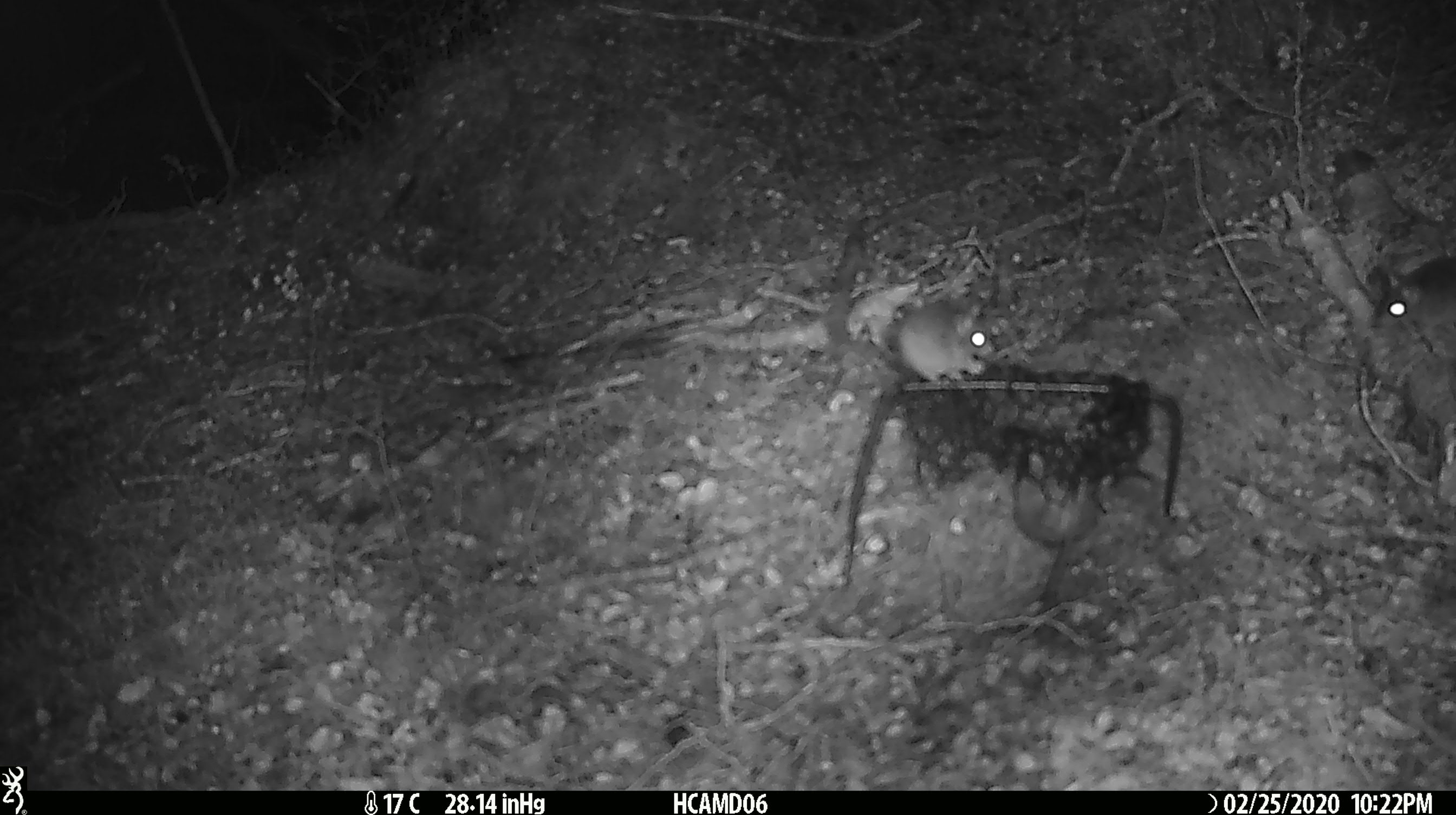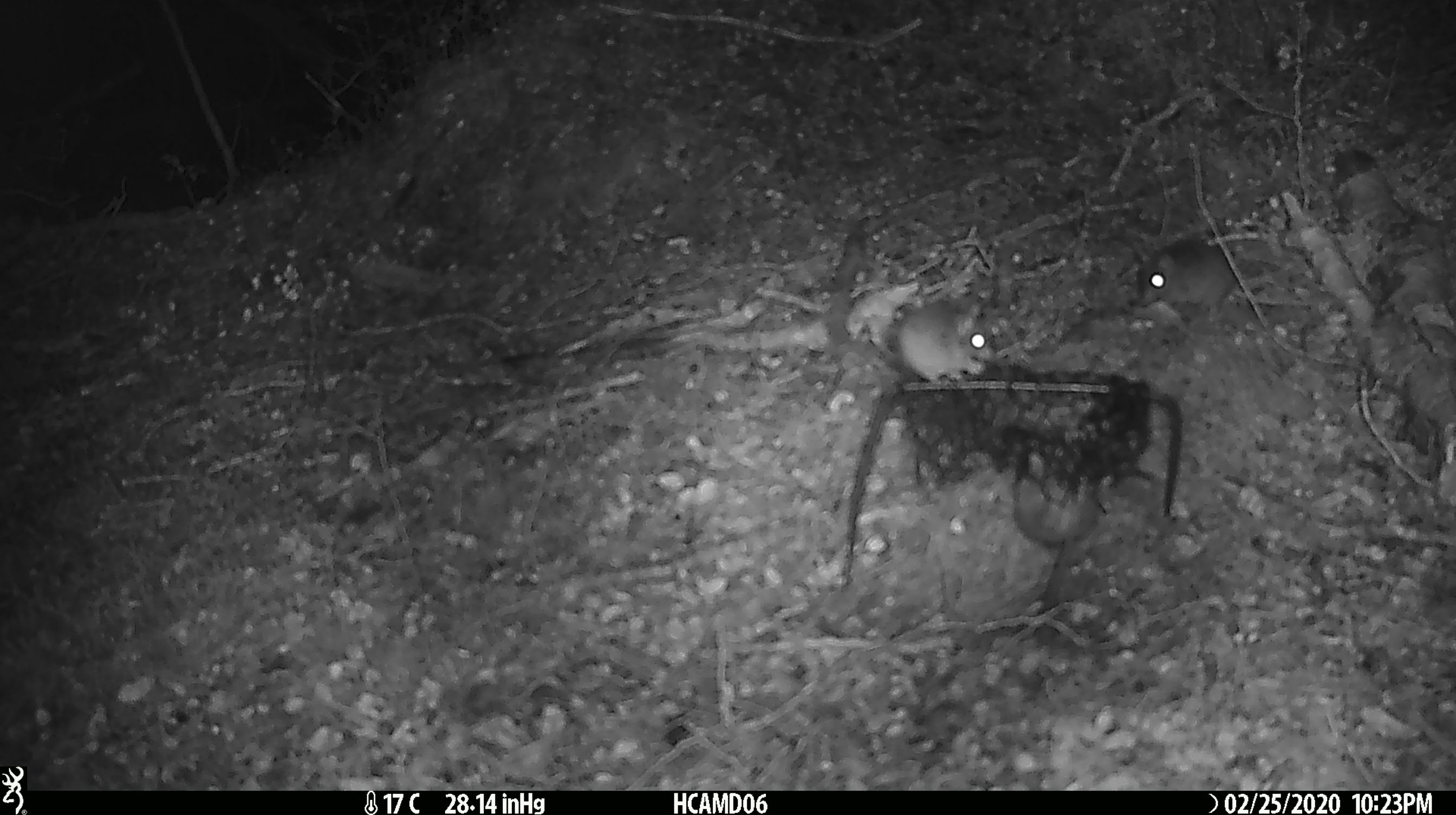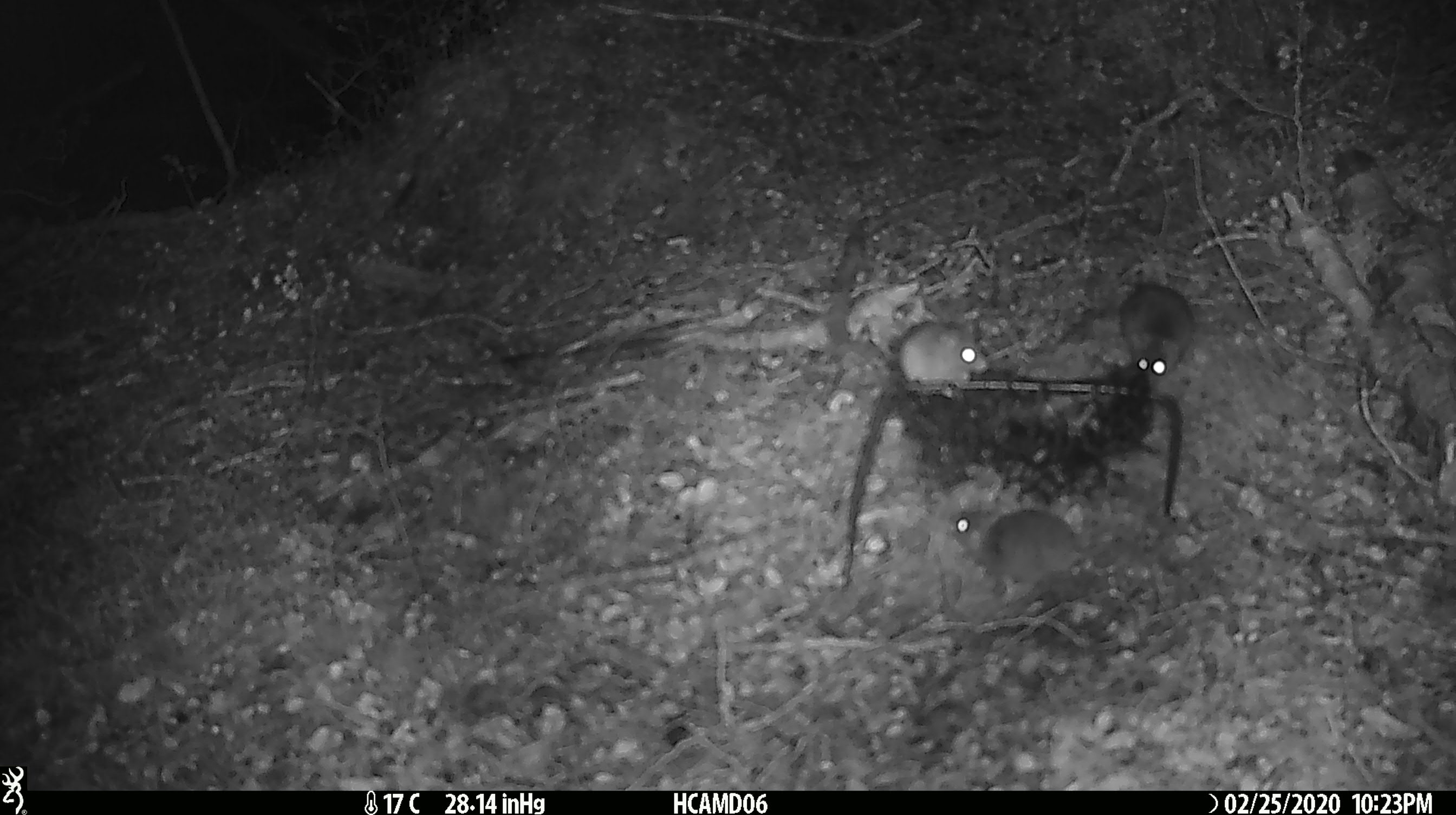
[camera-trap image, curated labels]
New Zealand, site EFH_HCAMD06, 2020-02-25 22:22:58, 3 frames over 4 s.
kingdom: Animalia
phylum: Chordata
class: Mammalia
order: Rodentia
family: Muridae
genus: Mus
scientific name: Mus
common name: mouse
Mouse (Mus).